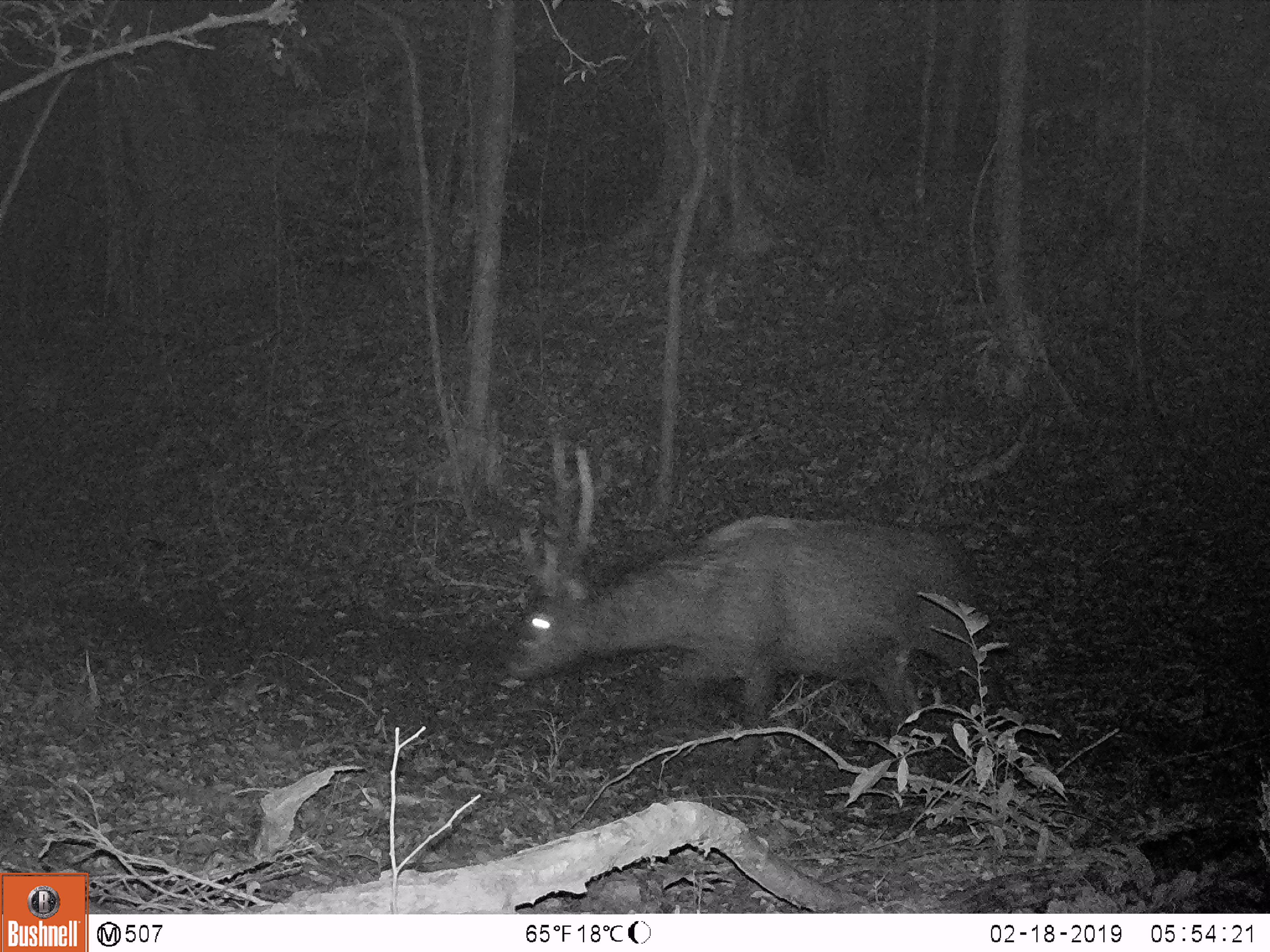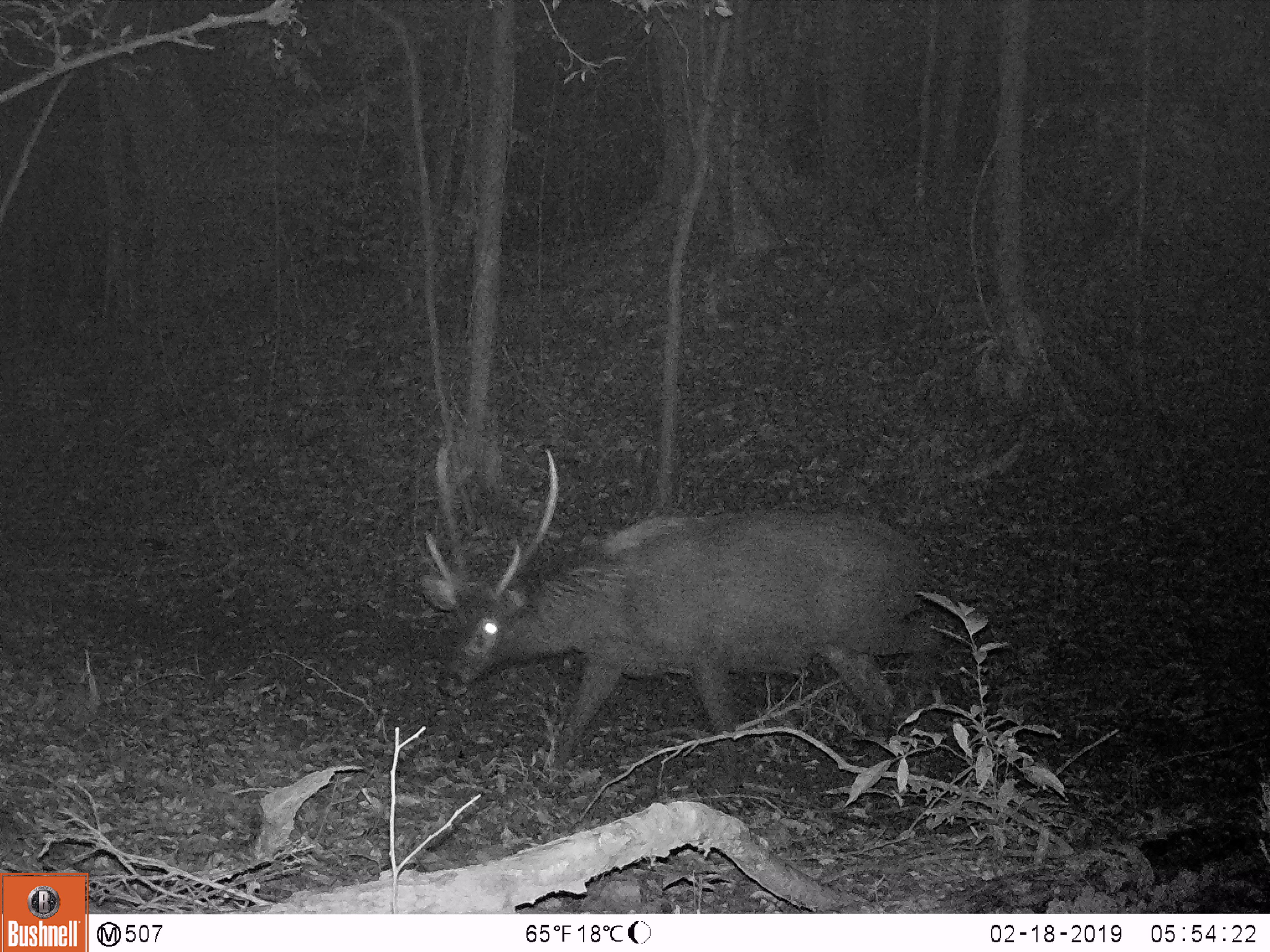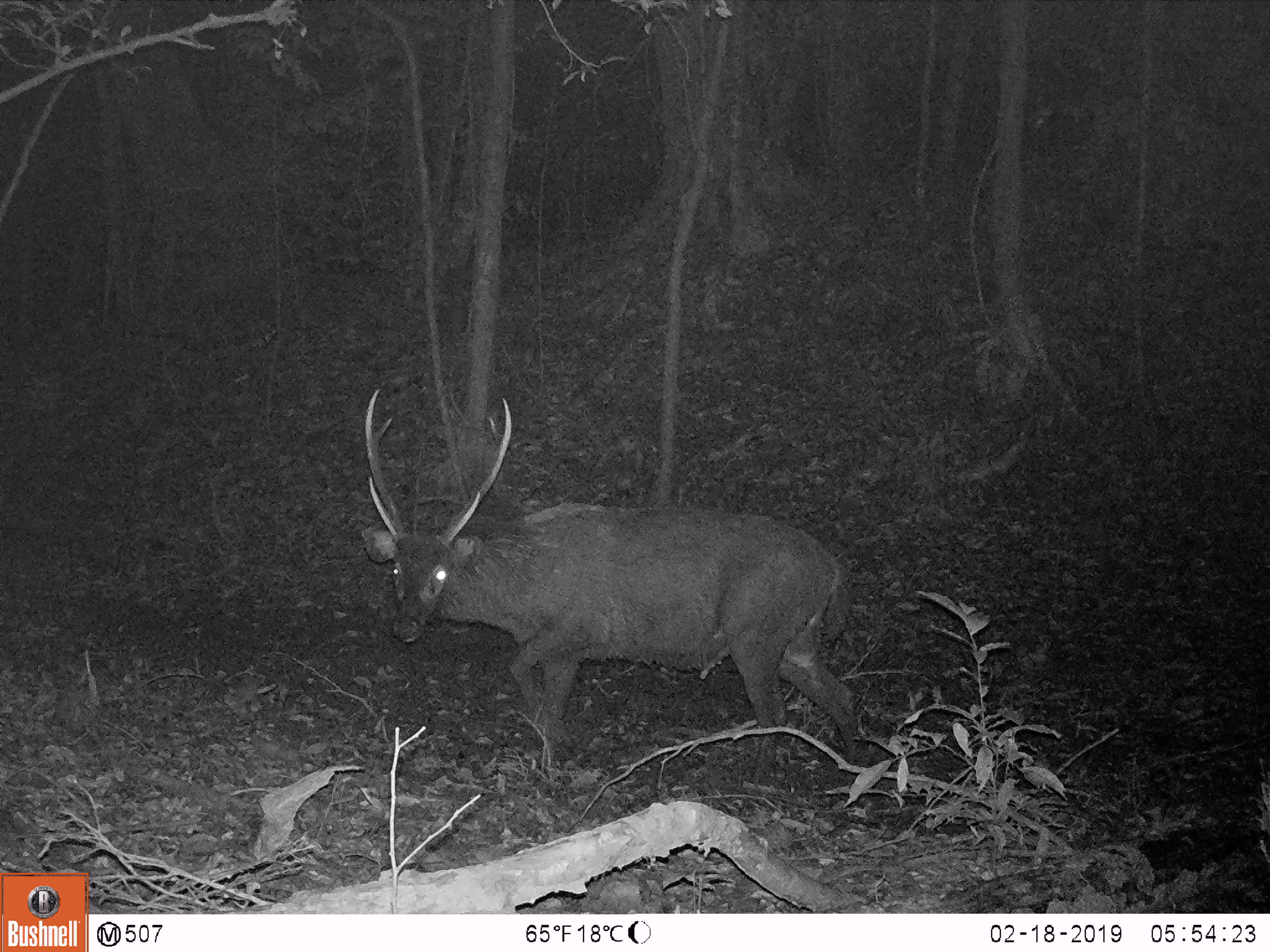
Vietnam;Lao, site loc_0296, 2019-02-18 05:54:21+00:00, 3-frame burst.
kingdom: Animalia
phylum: Chordata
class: Mammalia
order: Artiodactyla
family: Cervidae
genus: Rusa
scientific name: Rusa unicolor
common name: sambar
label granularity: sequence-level